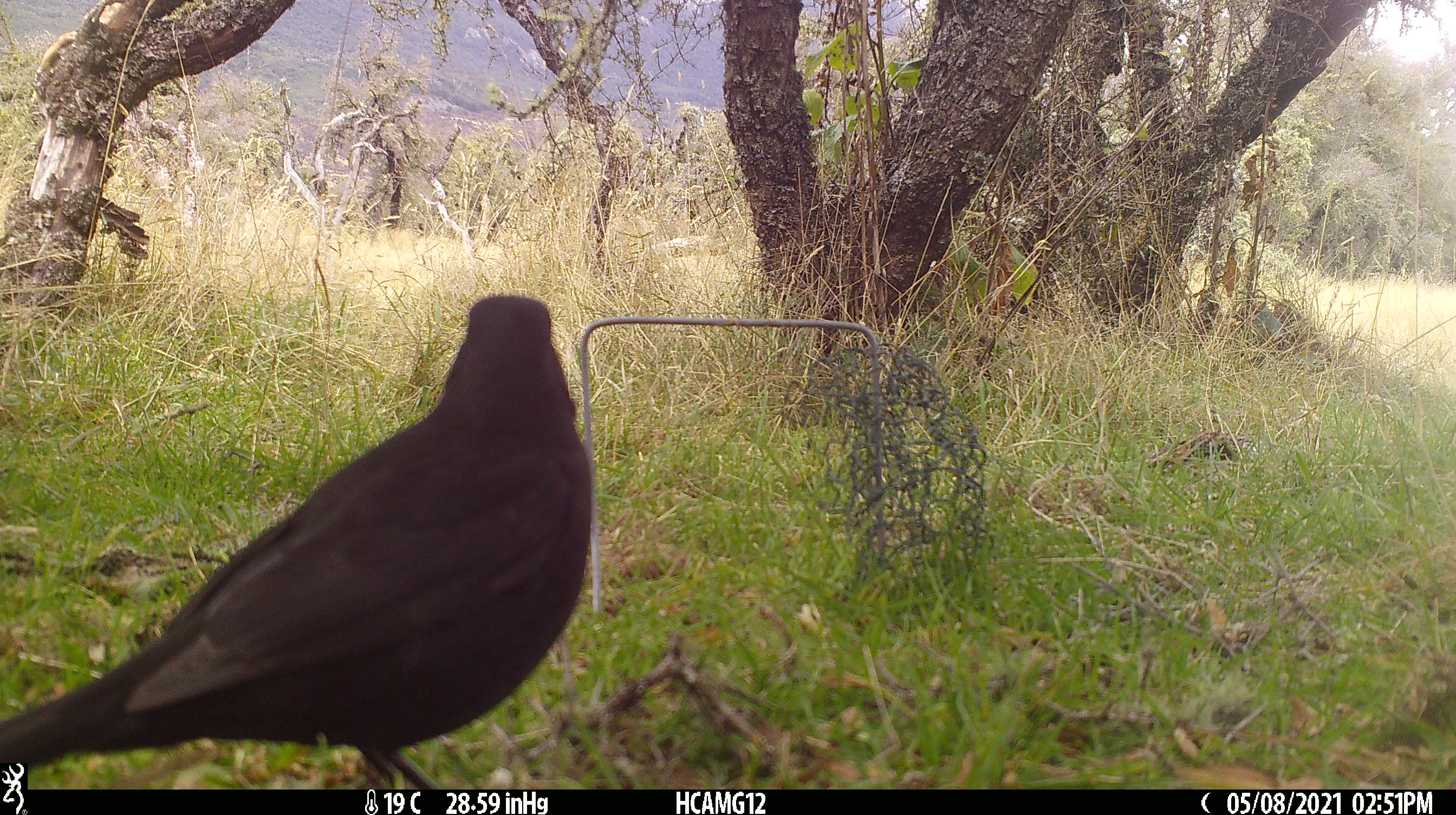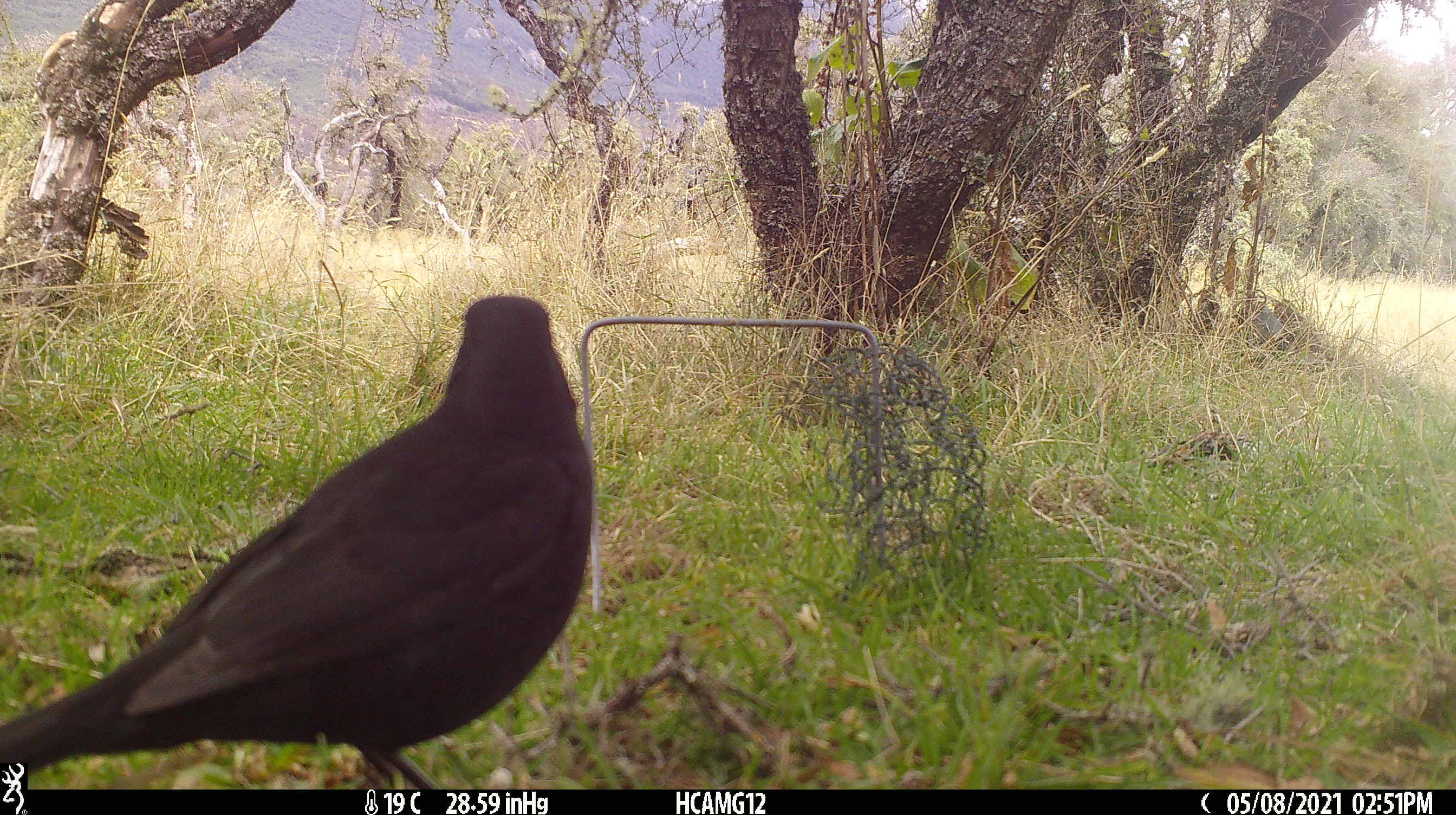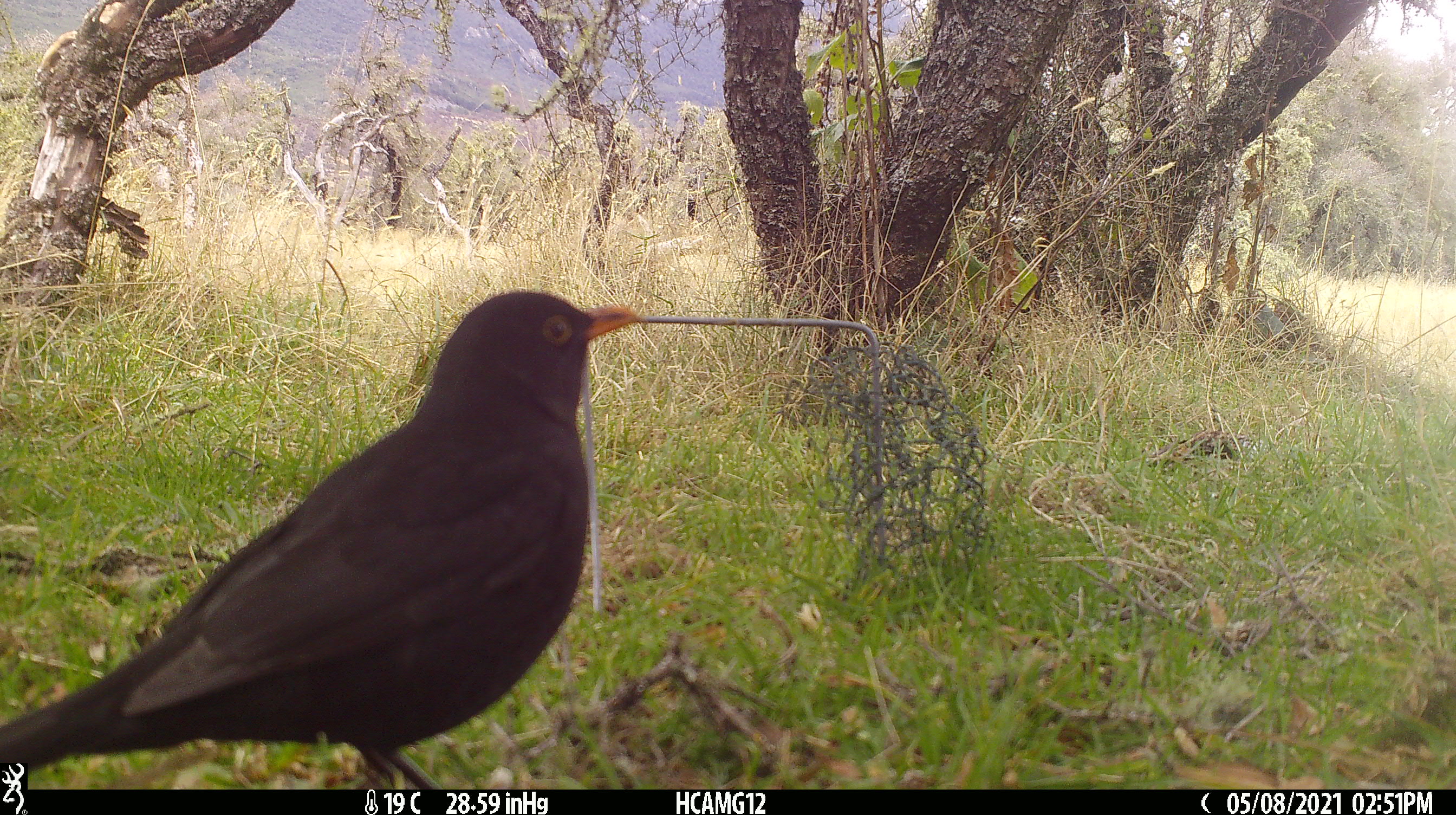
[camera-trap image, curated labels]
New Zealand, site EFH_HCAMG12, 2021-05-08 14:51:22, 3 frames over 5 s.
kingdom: Animalia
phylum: Chordata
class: Aves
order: Passeriformes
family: Turdidae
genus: Turdus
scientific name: Turdus merula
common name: eurasian blackbird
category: blackbird